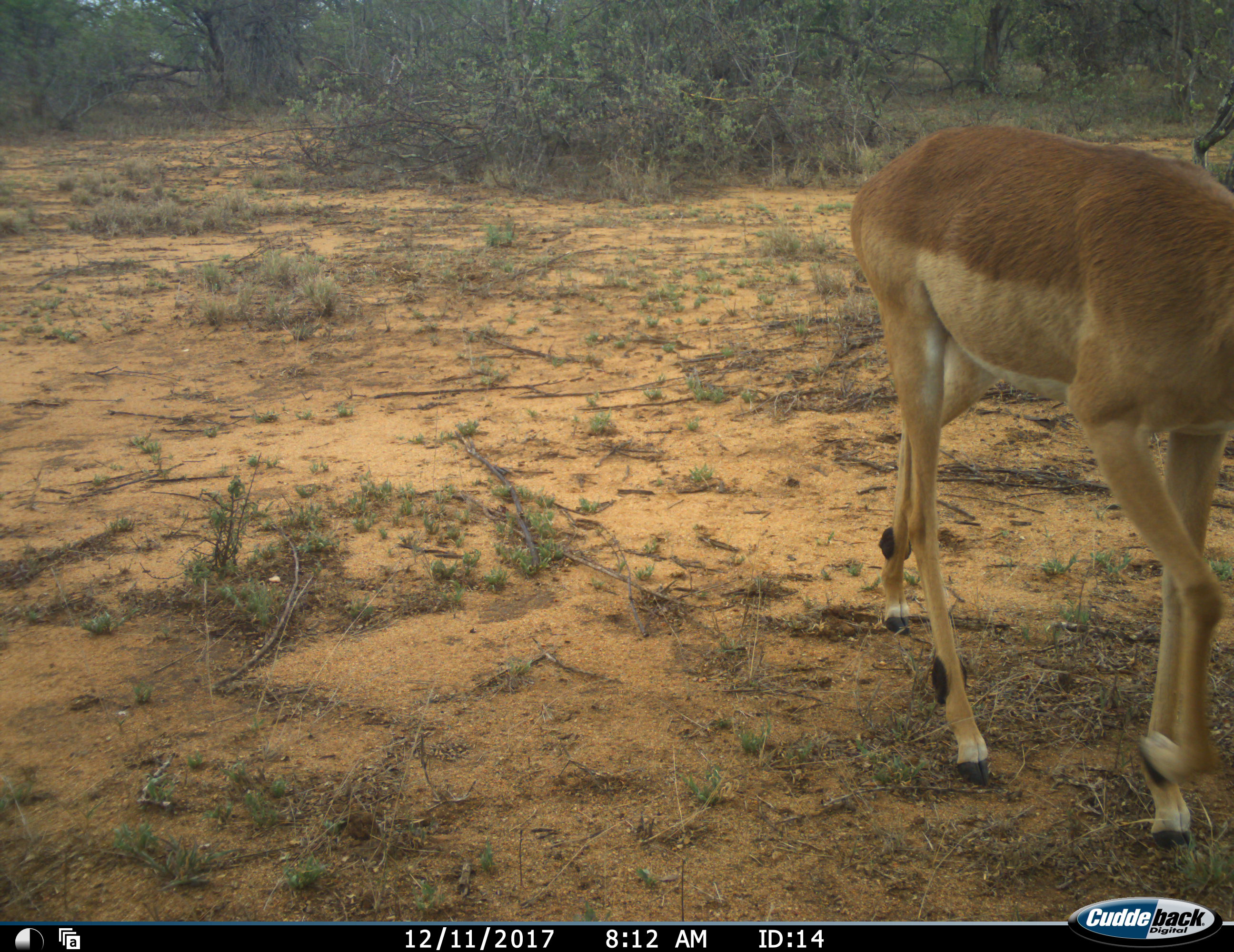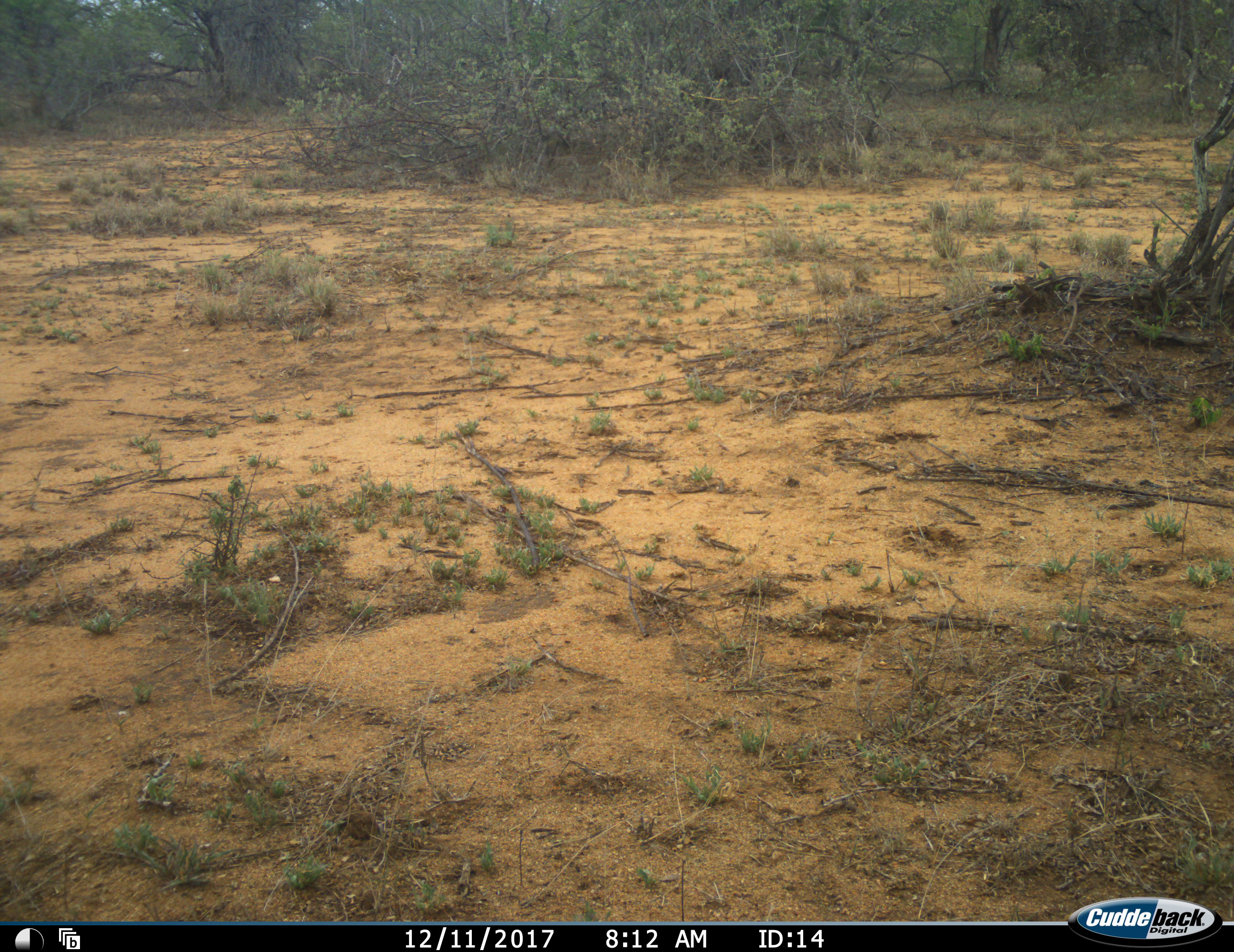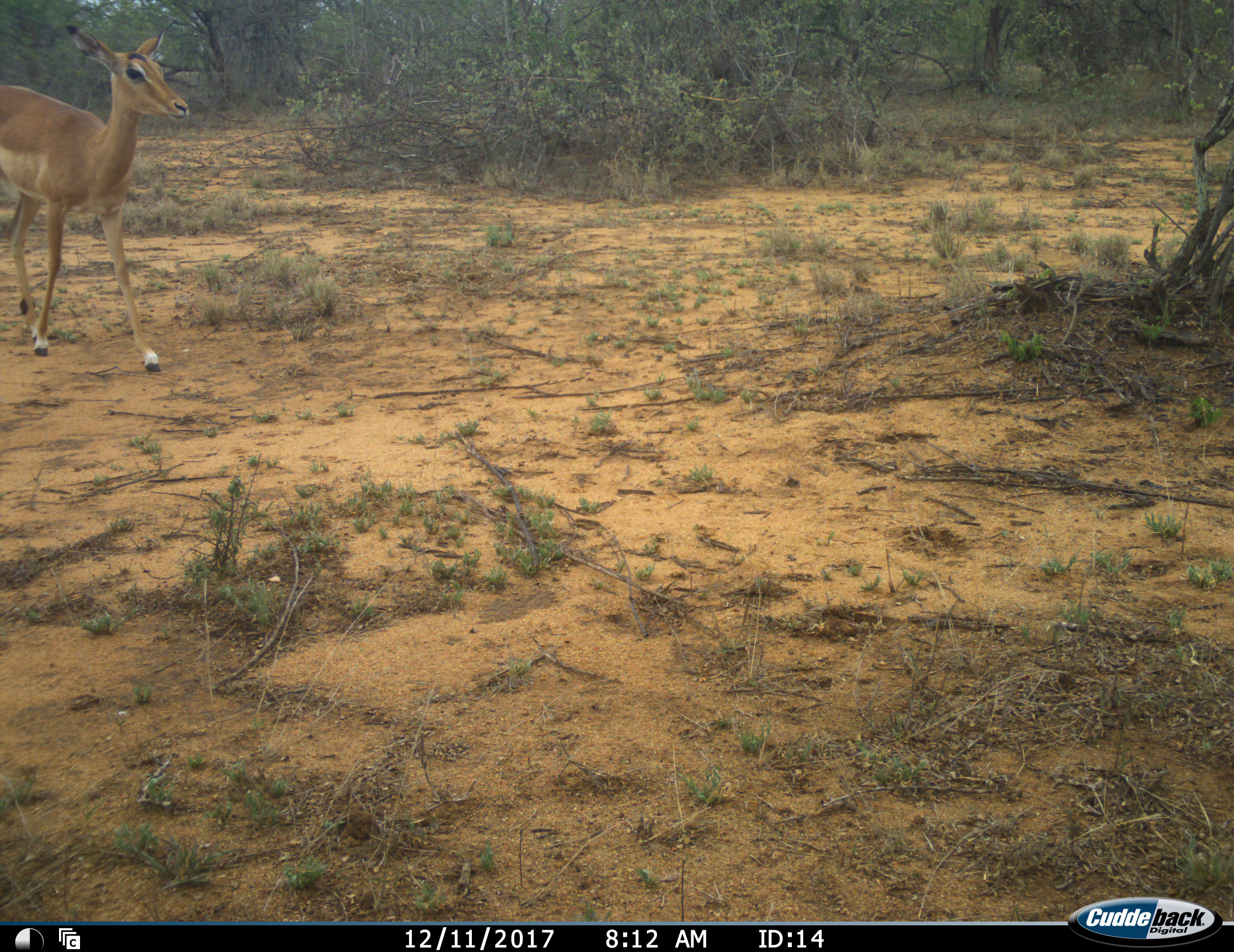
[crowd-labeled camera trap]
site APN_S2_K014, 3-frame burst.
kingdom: Animalia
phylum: Chordata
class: Mammalia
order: Artiodactyla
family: Bovidae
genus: Aepyceros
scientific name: Aepyceros melampus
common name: impala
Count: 1.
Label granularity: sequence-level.